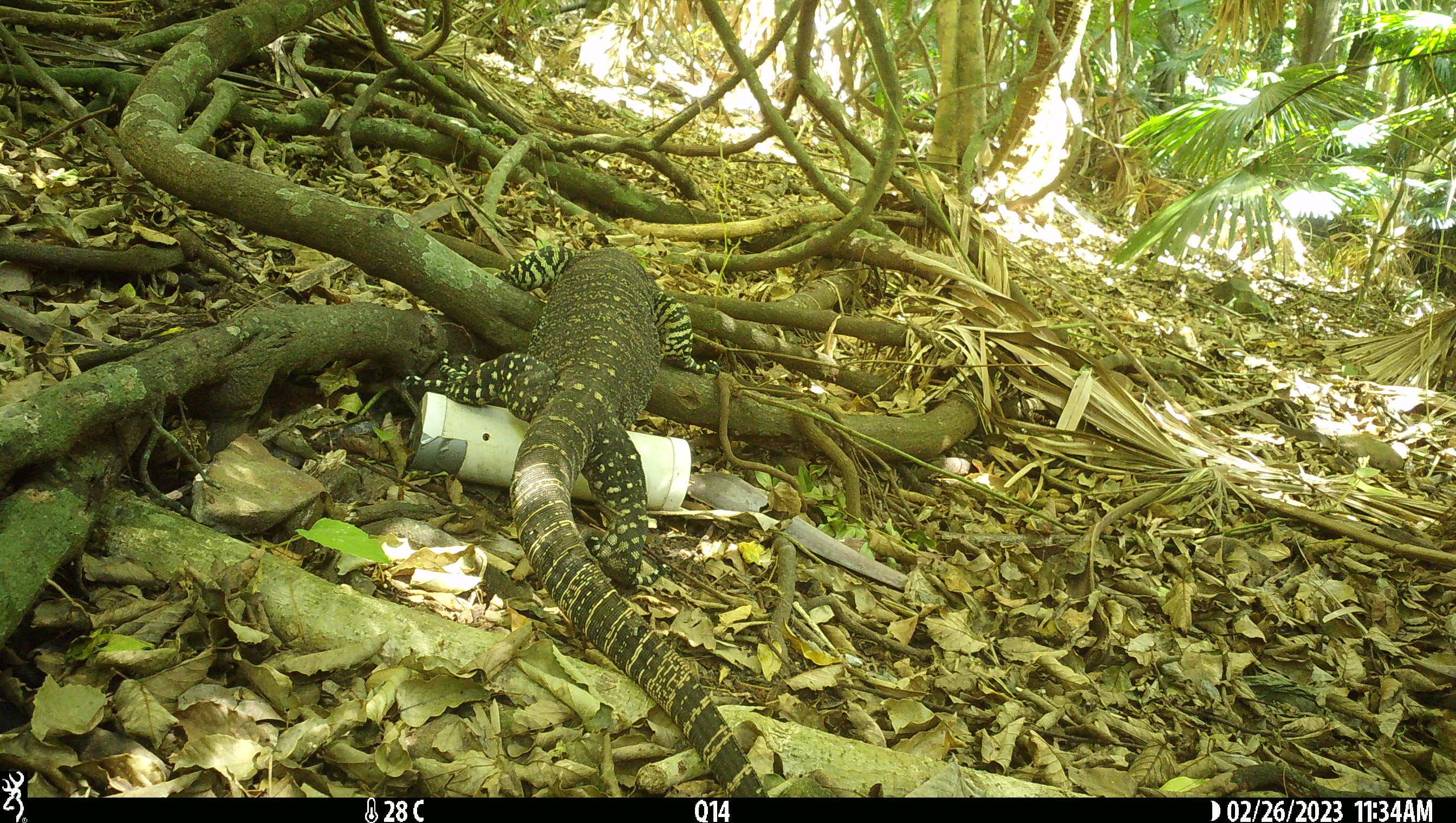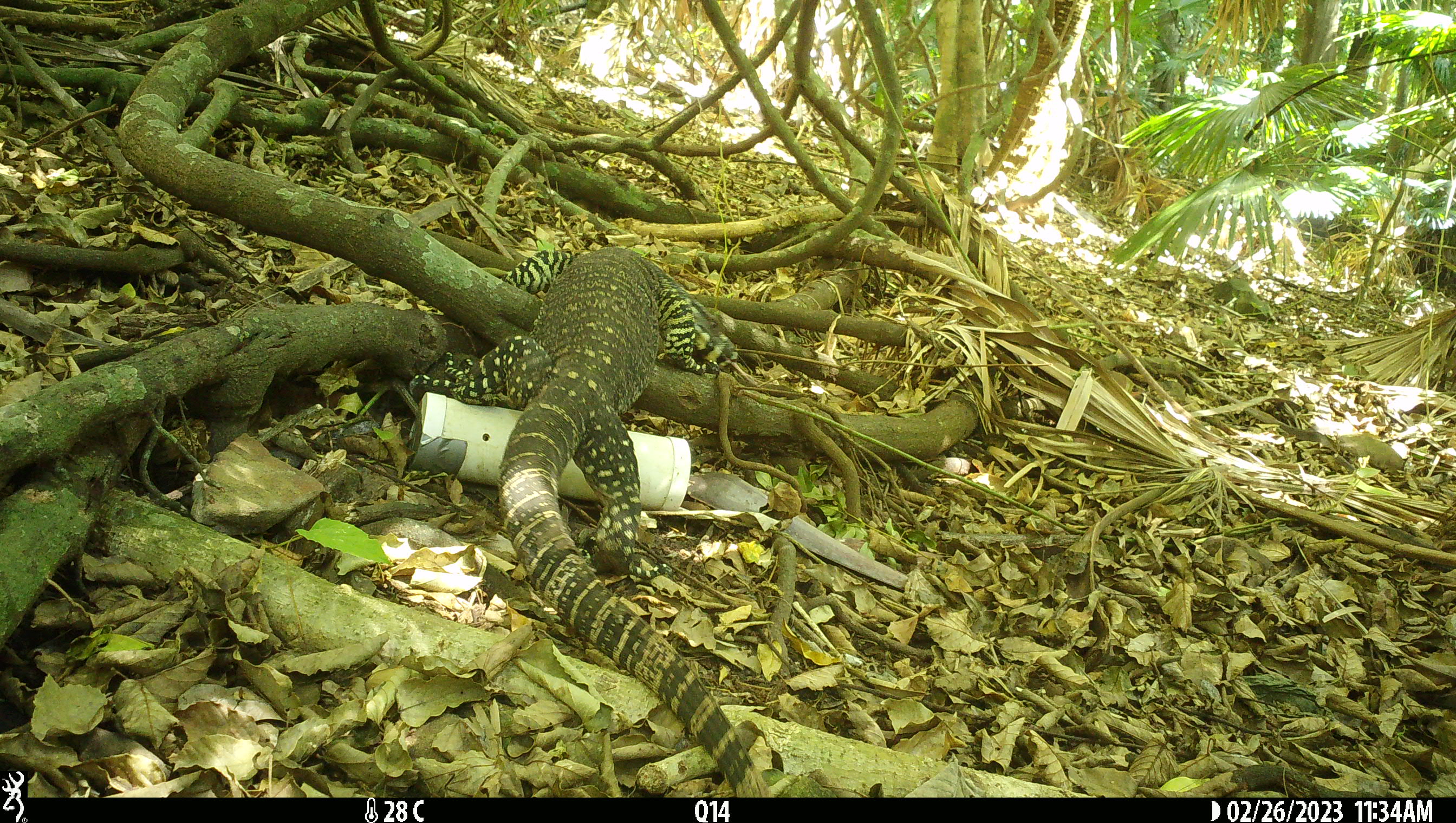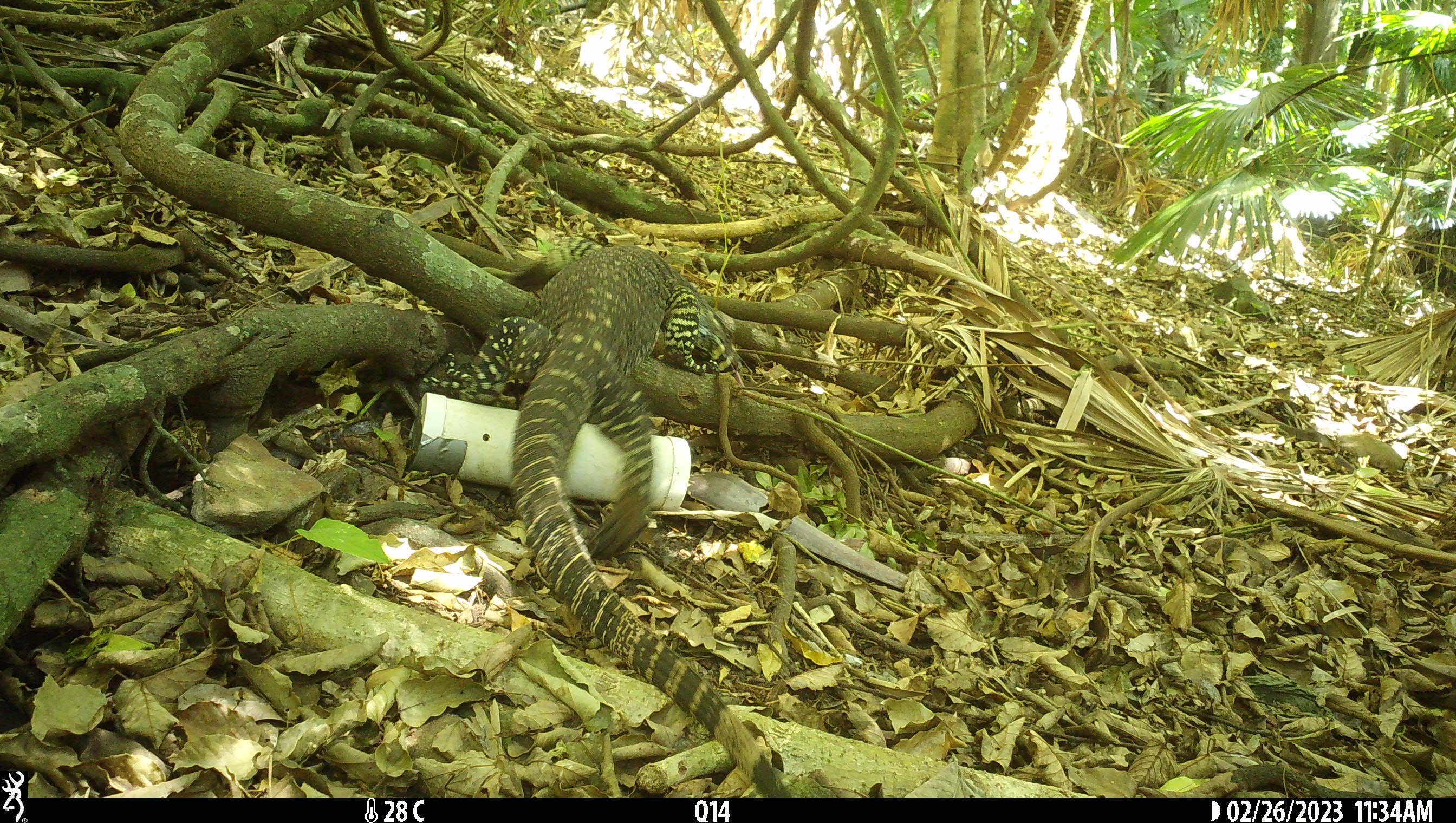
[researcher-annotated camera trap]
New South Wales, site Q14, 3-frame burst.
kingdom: Animalia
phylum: Chordata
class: Reptilia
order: Squamata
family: Varanidae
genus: Varanus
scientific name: Varanus varius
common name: lace monitor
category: goanna